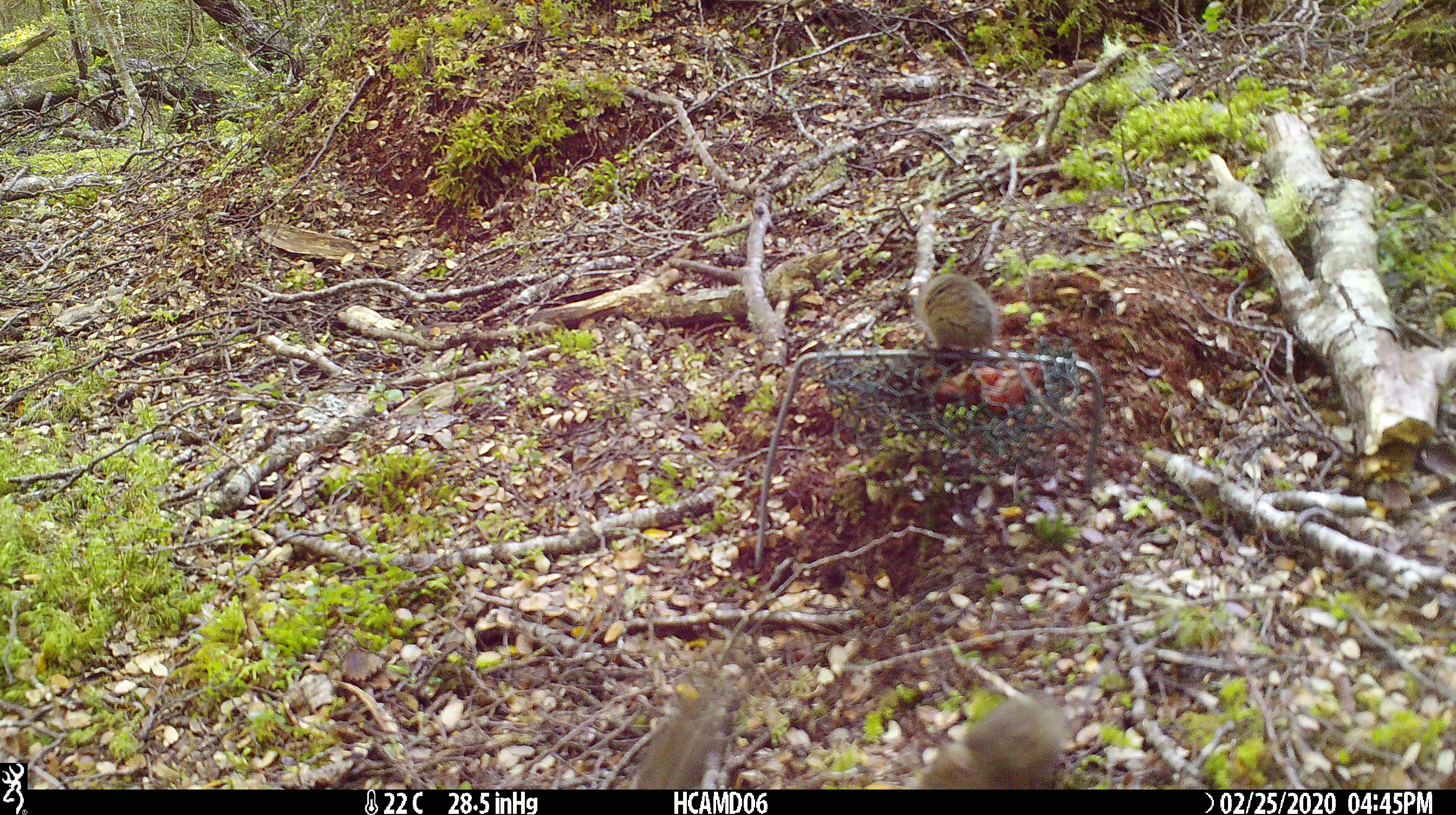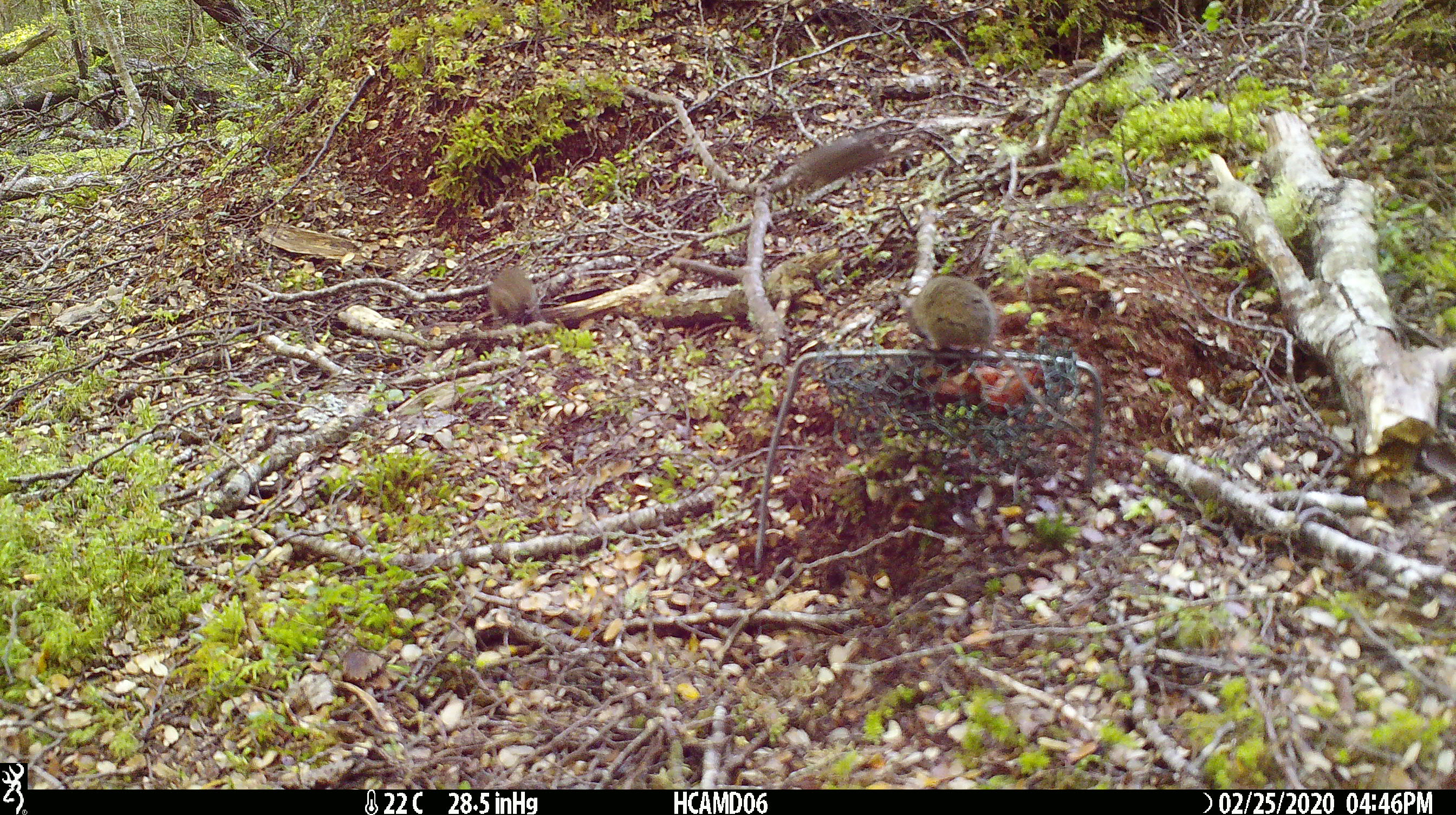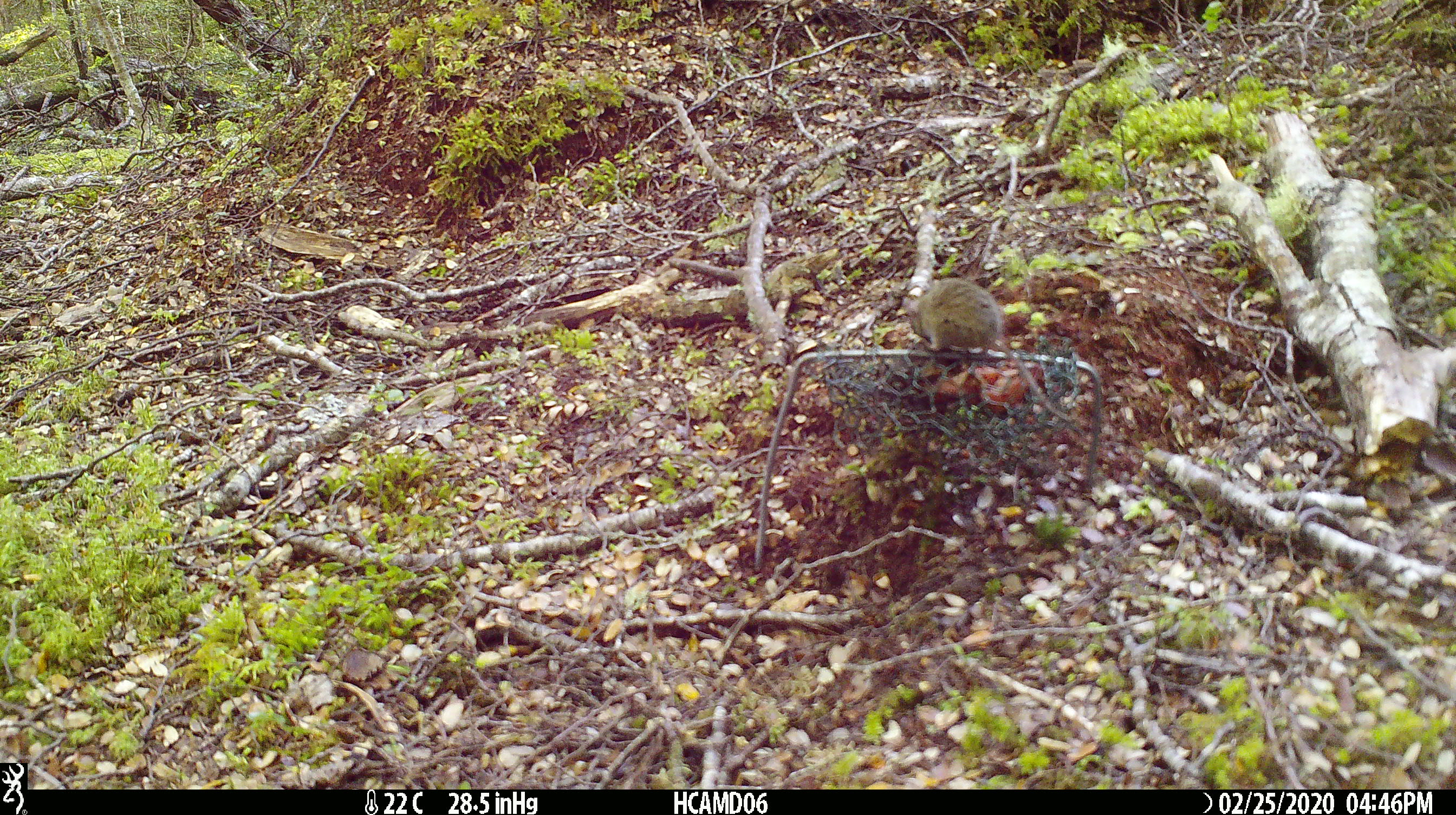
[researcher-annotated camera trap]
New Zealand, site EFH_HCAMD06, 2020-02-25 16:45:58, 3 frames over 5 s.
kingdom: Animalia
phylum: Chordata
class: Mammalia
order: Rodentia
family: Muridae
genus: Mus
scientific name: Mus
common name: mouse